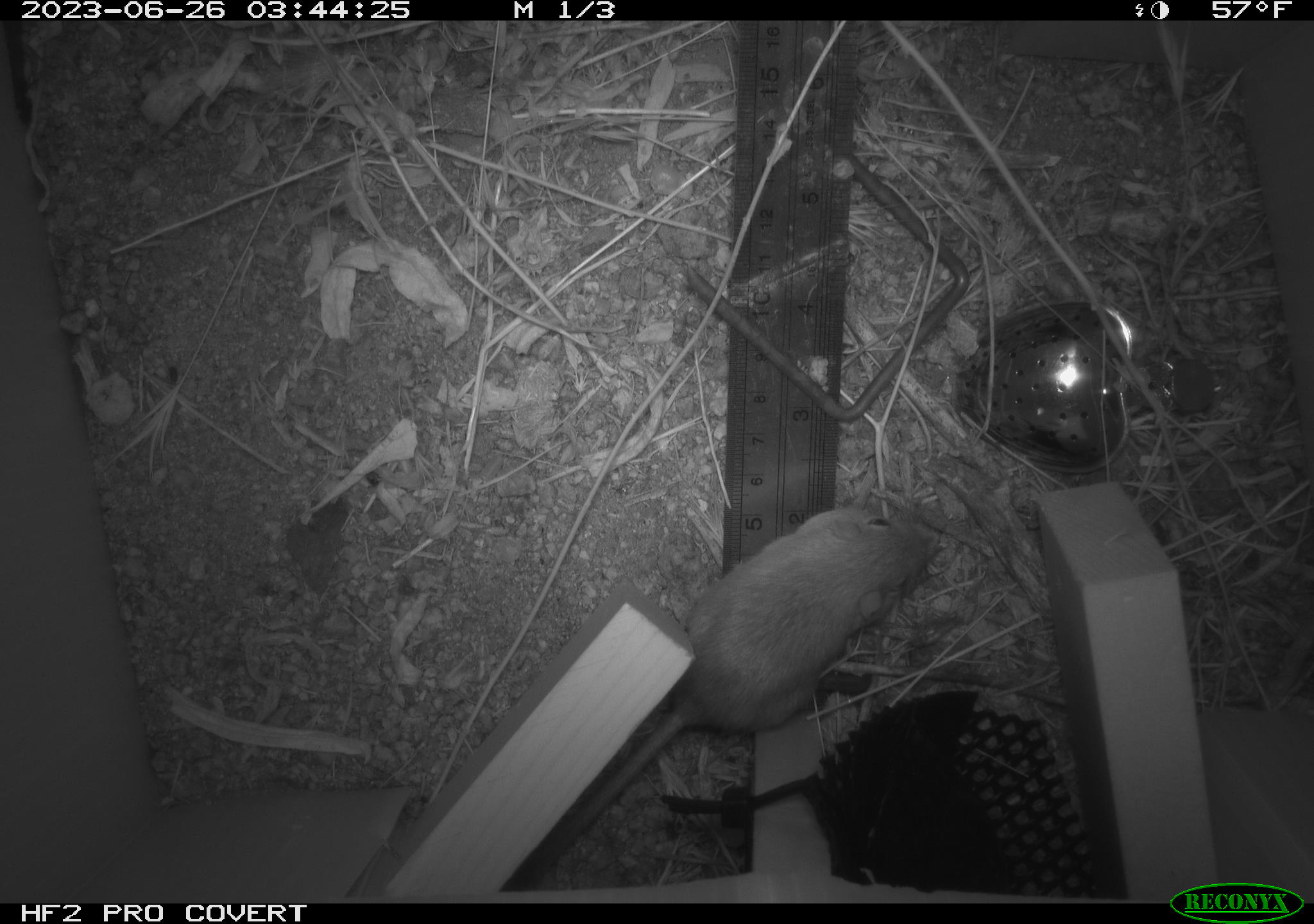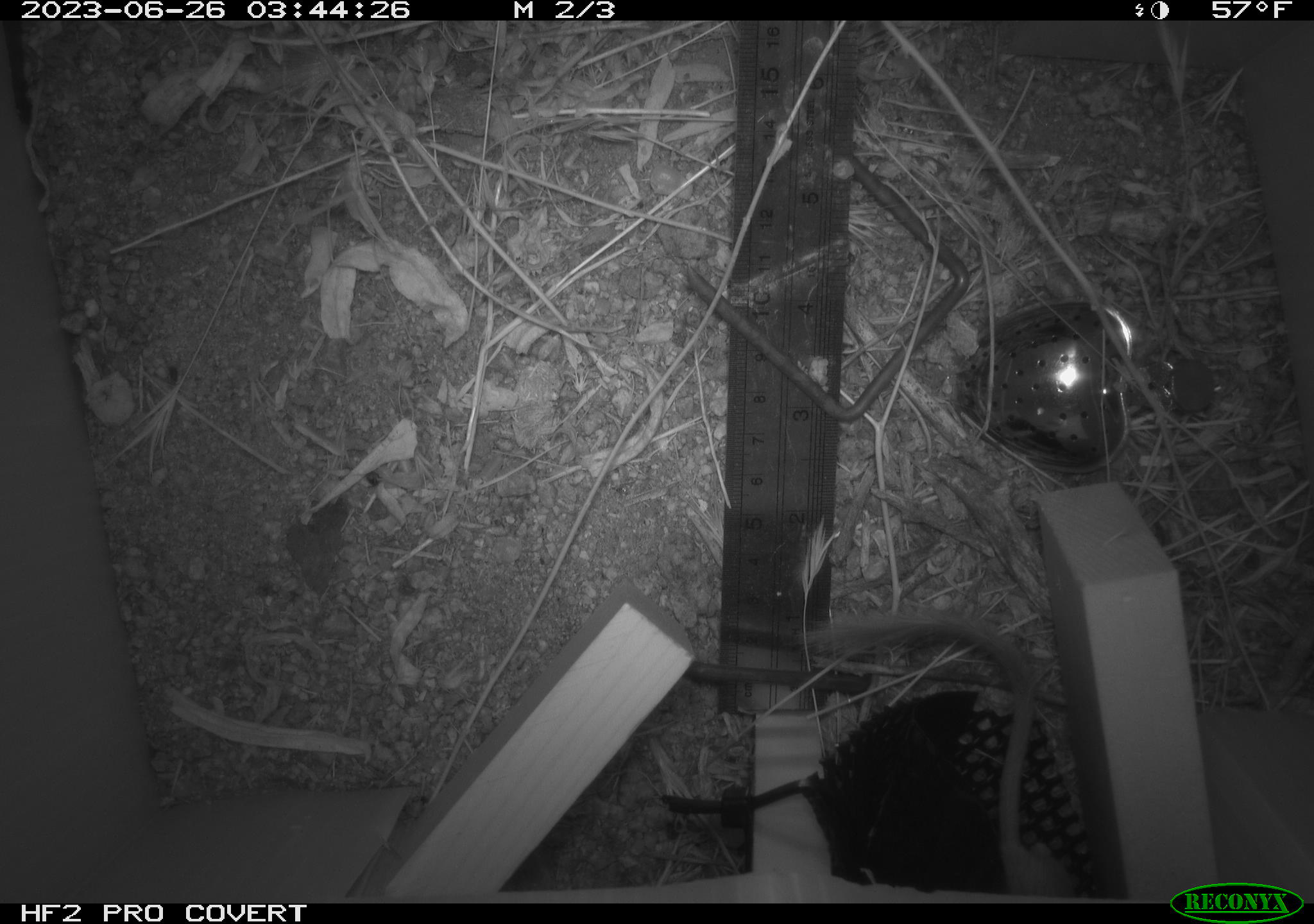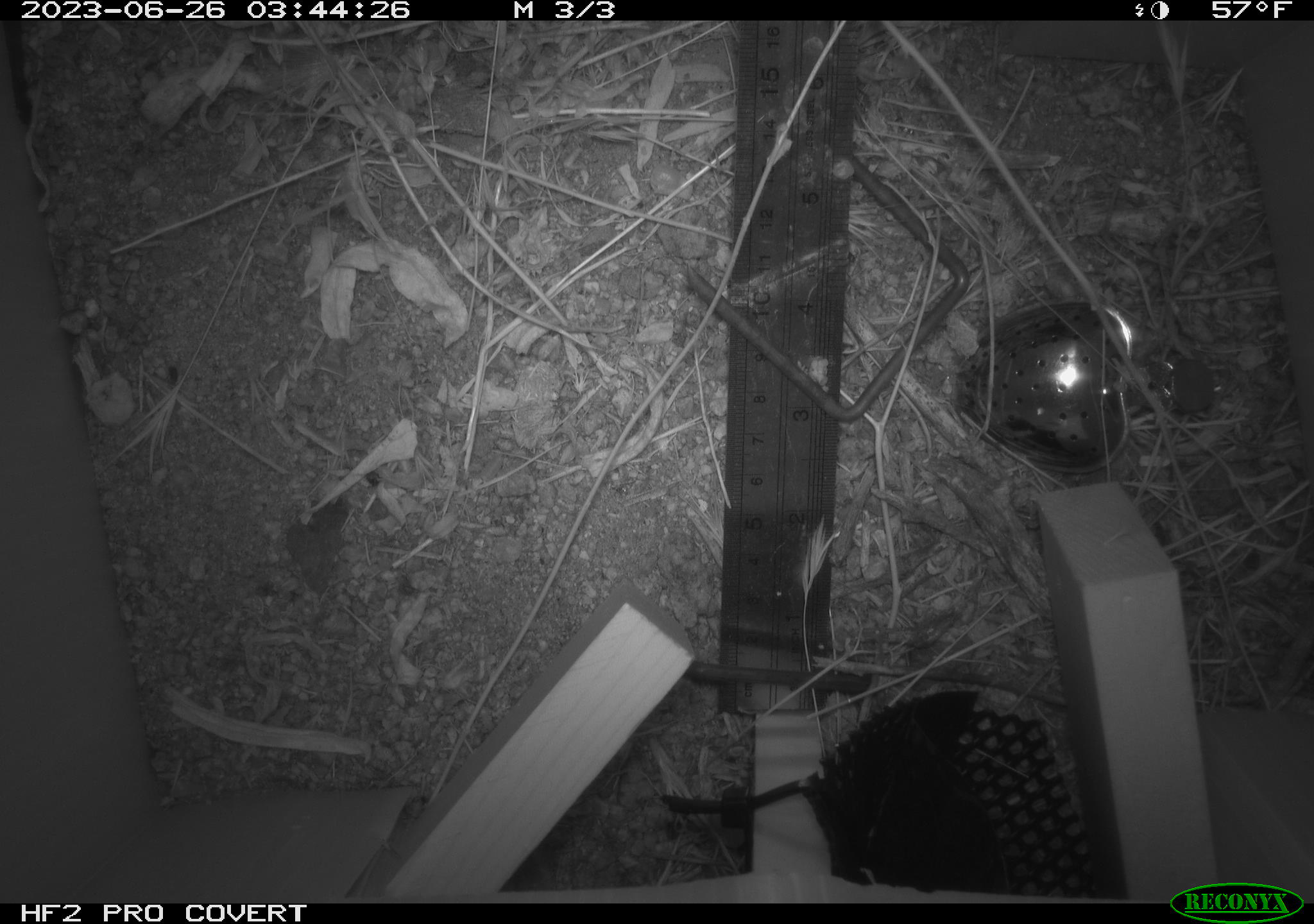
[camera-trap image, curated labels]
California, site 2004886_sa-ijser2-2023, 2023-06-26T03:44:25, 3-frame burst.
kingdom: Animalia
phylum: Chordata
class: Mammalia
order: Rodentia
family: Heteromyidae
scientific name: Heteromyidae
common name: kangaroo rats and pocket mice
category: heteromyidae family